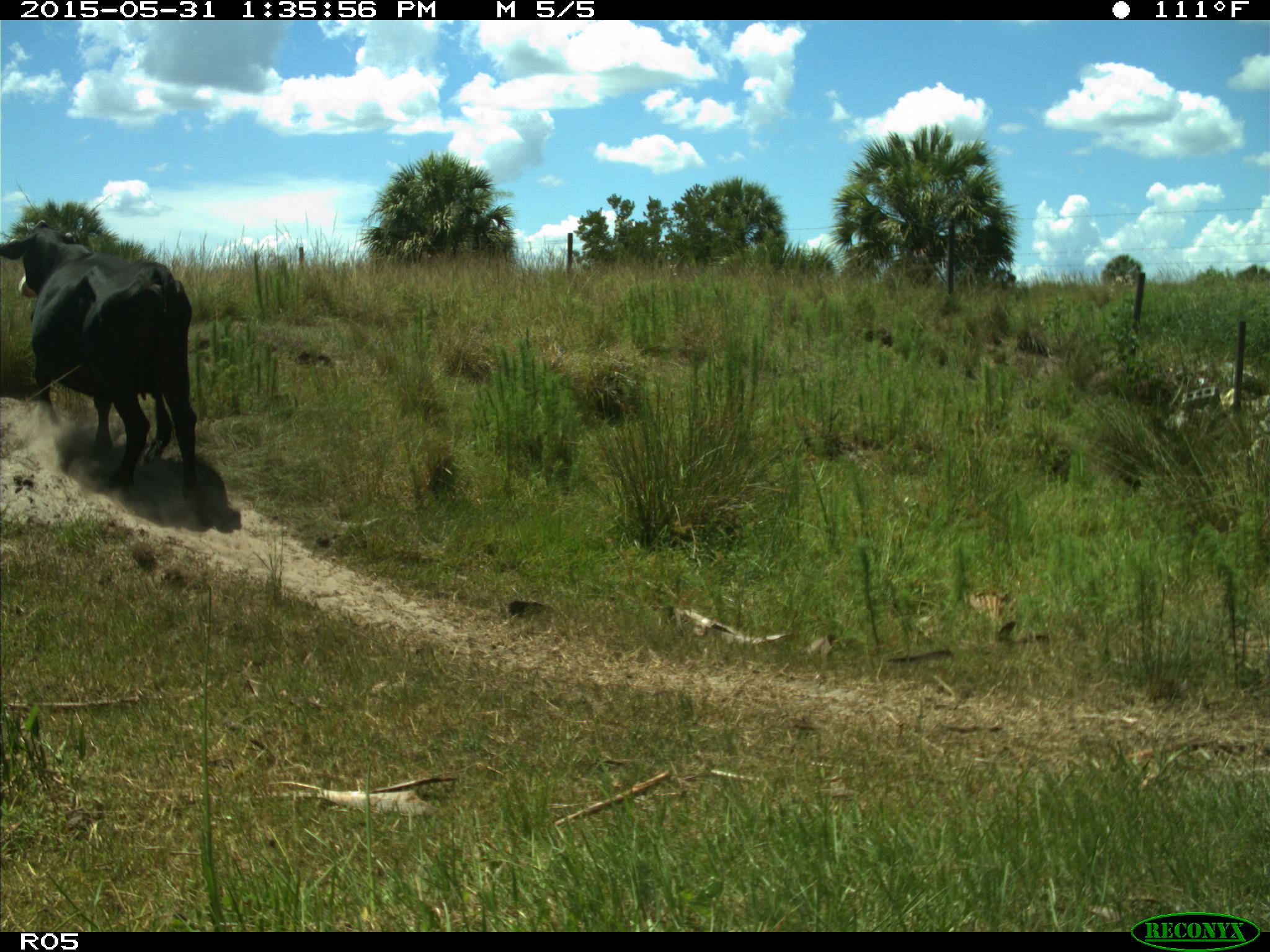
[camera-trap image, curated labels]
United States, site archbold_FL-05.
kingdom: Animalia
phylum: Chordata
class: Mammalia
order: Artiodactyla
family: Bovidae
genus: Bos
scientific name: Bos taurus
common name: domestic cow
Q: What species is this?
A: Bos taurus (domestic cow).